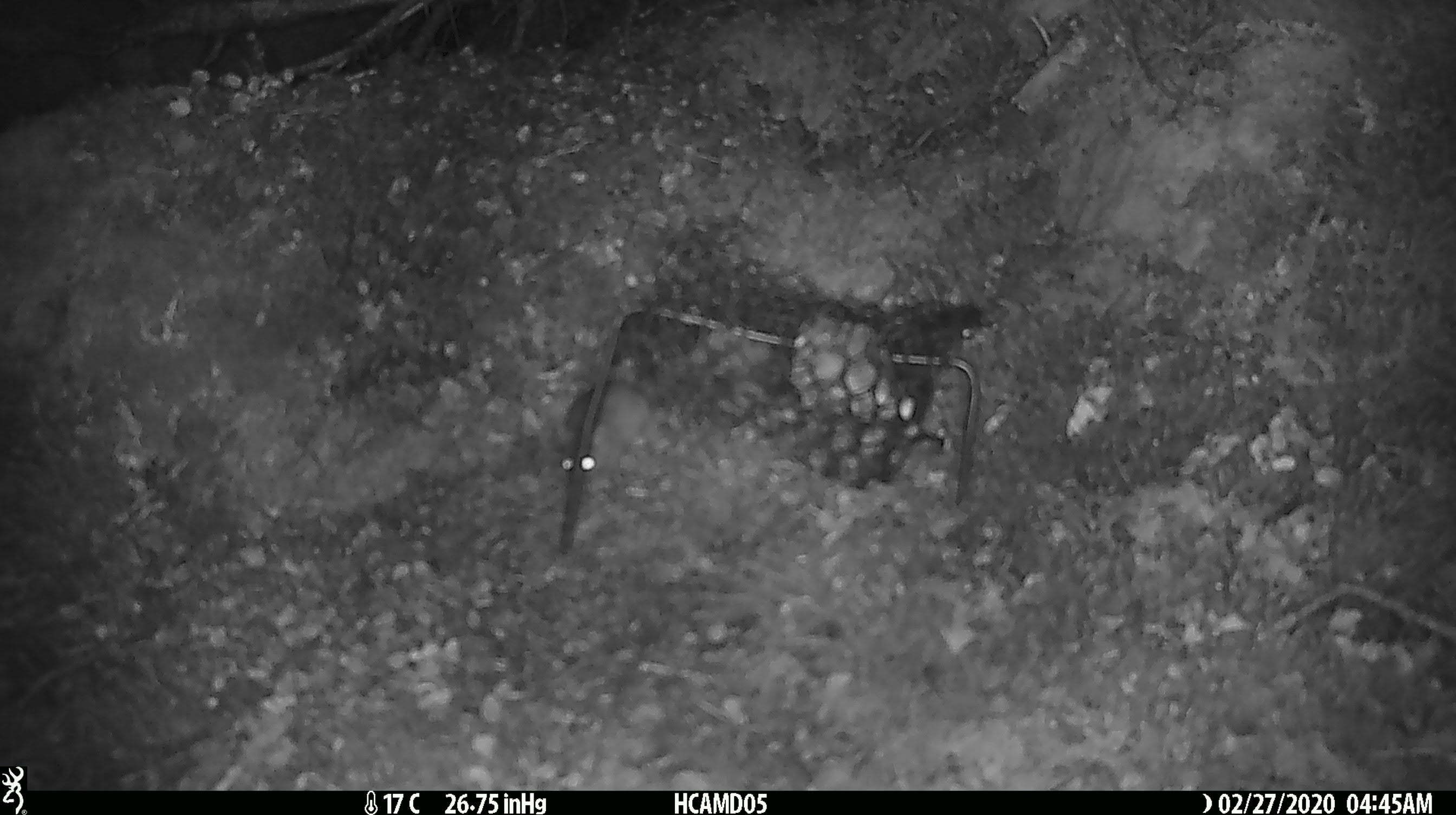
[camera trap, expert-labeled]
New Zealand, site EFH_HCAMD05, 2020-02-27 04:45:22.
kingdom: Animalia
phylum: Chordata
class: Mammalia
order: Rodentia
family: Muridae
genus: Mus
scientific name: Mus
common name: mouse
Mouse (Mus).